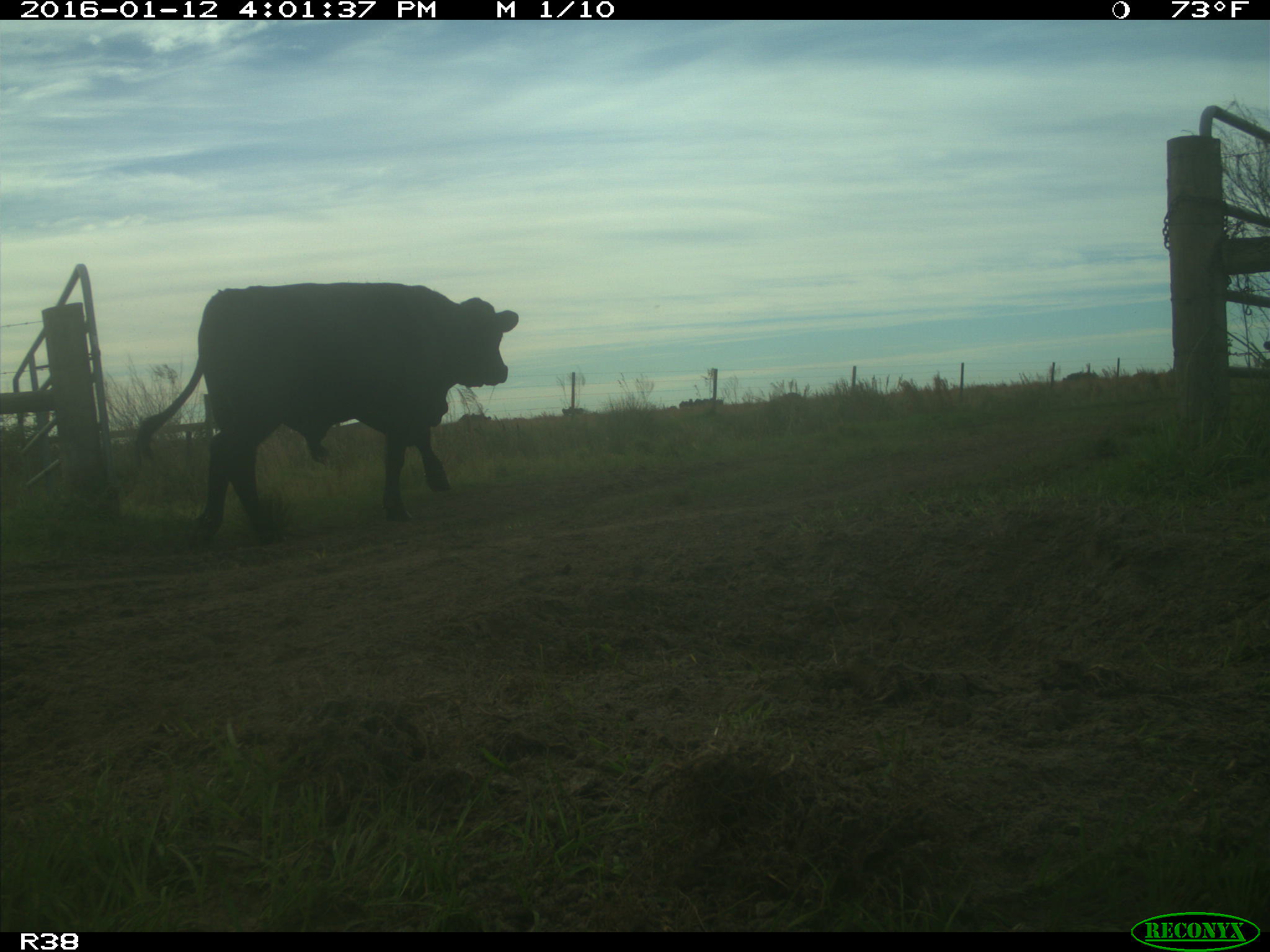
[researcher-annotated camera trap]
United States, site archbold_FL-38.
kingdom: Animalia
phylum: Chordata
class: Mammalia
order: Artiodactyla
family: Bovidae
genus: Bos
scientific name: Bos taurus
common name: domestic cow